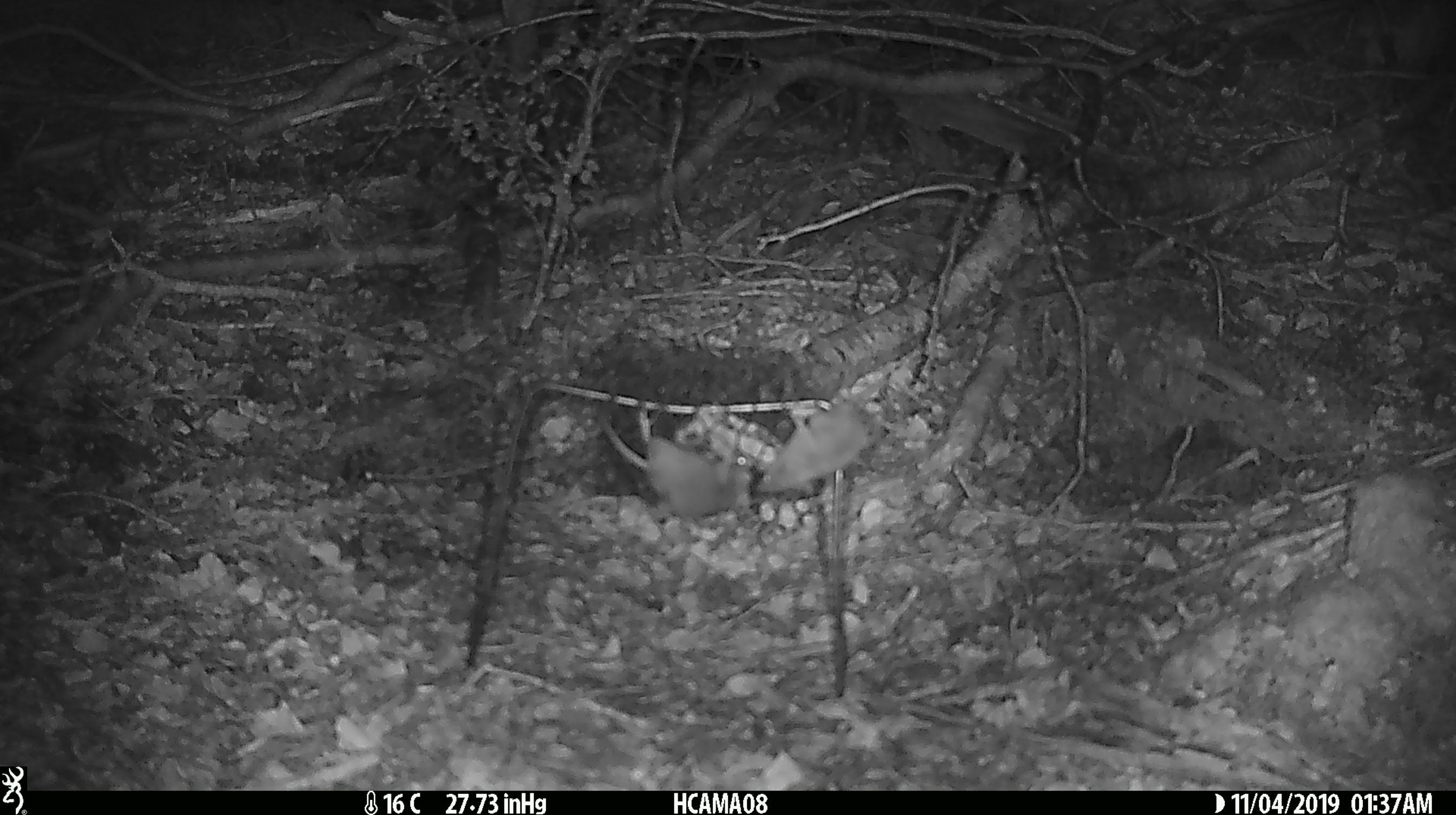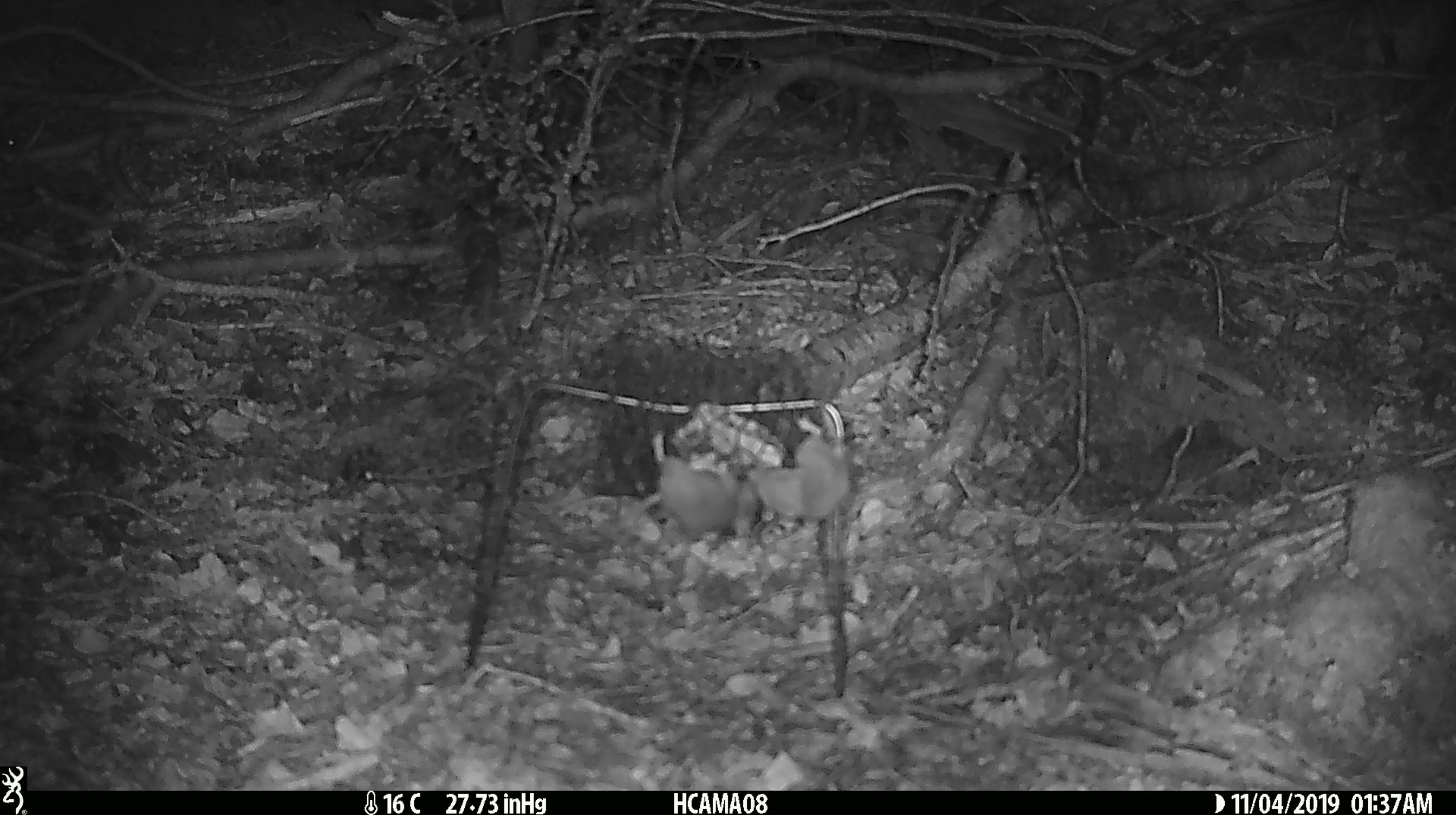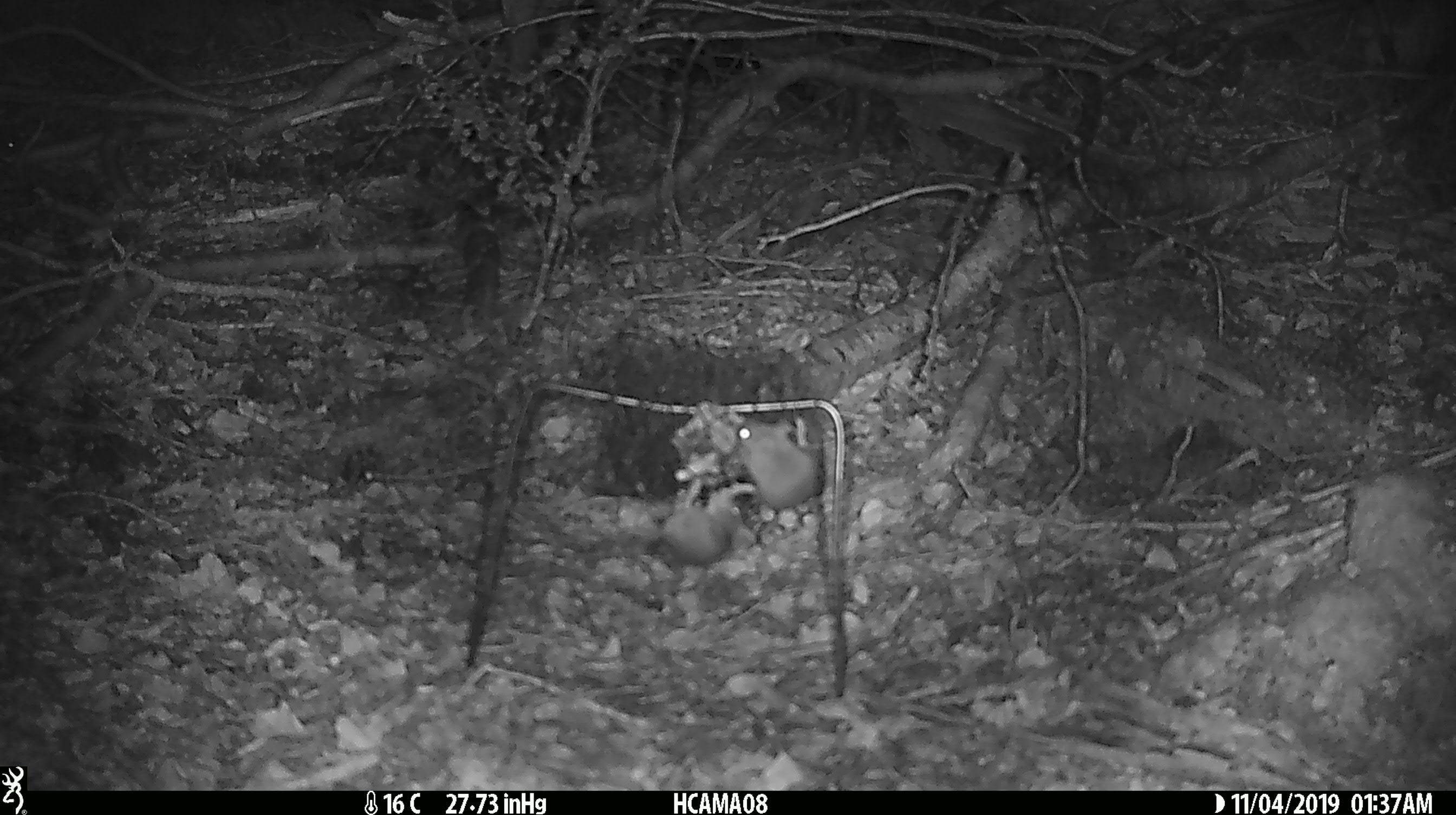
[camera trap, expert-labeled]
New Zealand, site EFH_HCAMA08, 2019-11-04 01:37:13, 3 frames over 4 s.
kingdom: Animalia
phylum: Chordata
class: Mammalia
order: Rodentia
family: Muridae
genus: Mus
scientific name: Mus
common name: mouse